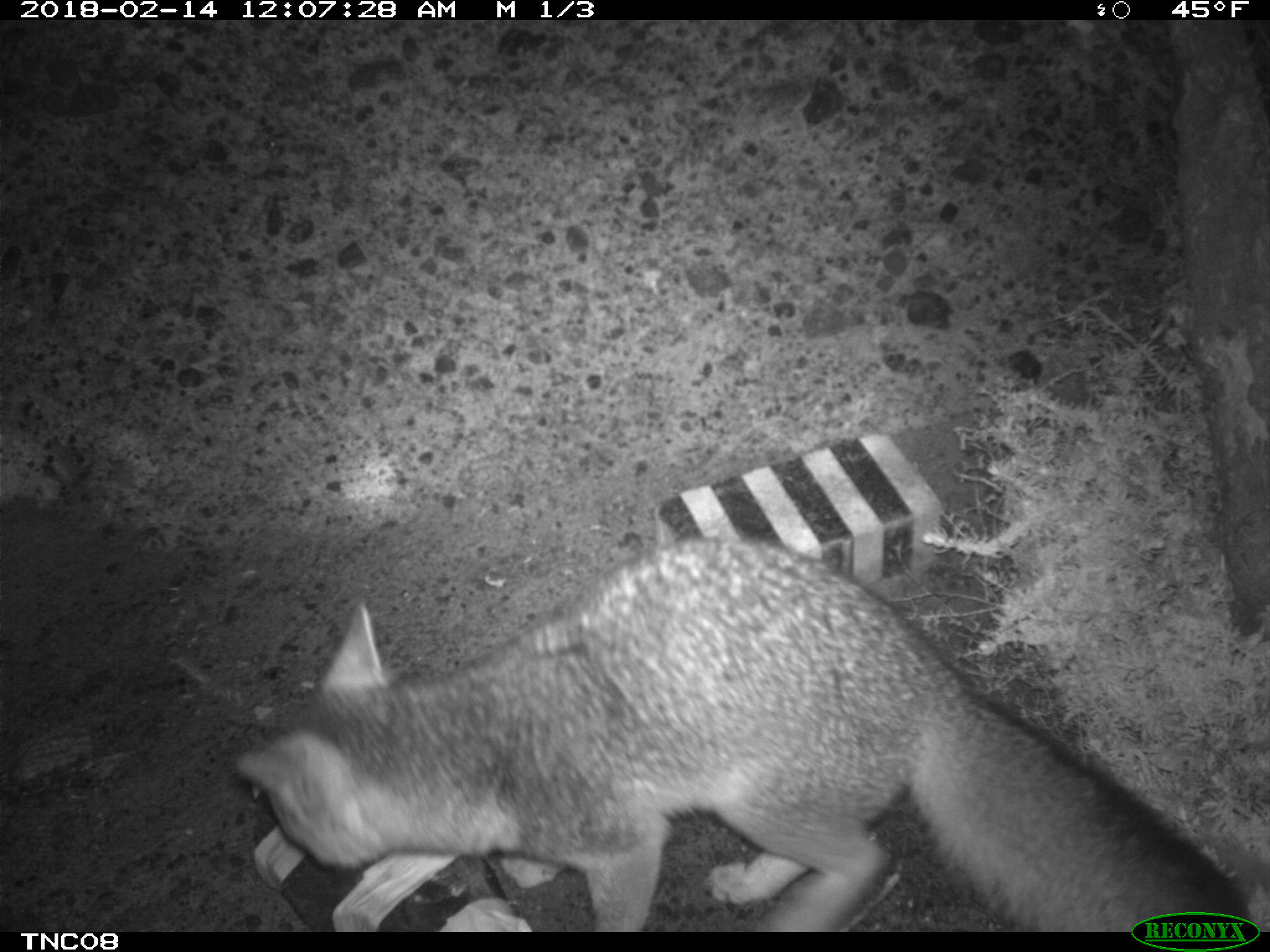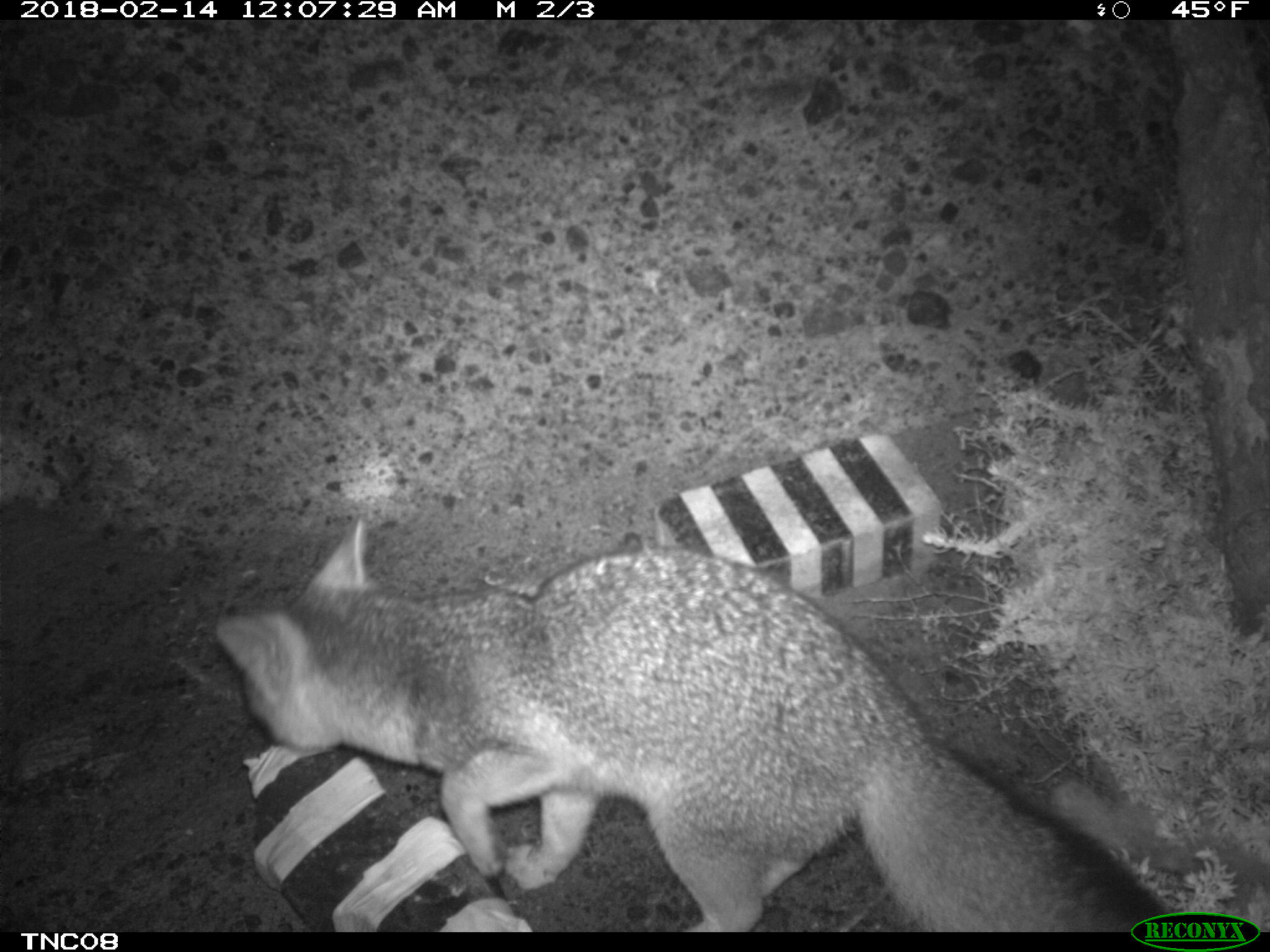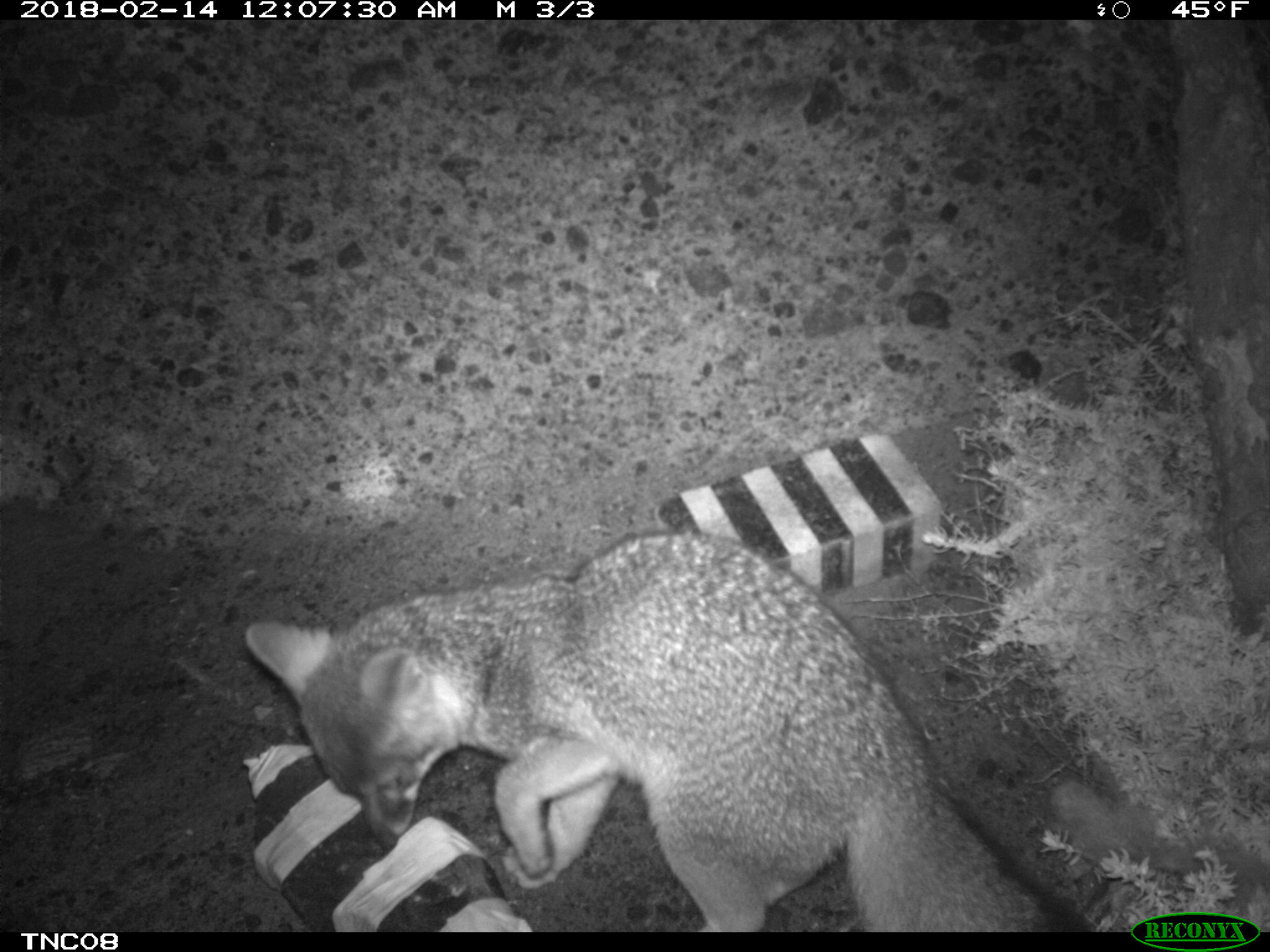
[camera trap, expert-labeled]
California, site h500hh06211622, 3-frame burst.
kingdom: Animalia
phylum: Chordata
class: Mammalia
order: Carnivora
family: Canidae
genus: Urocyon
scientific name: Urocyon littoralis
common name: island fox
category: fox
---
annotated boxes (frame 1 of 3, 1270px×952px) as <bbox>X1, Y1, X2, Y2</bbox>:
fox: <bbox>237, 535, 1252, 932</bbox>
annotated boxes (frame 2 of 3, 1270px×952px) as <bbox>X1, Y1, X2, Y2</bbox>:
fox: <bbox>218, 515, 1175, 932</bbox>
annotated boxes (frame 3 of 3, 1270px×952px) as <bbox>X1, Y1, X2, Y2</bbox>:
fox: <bbox>244, 531, 1065, 935</bbox>